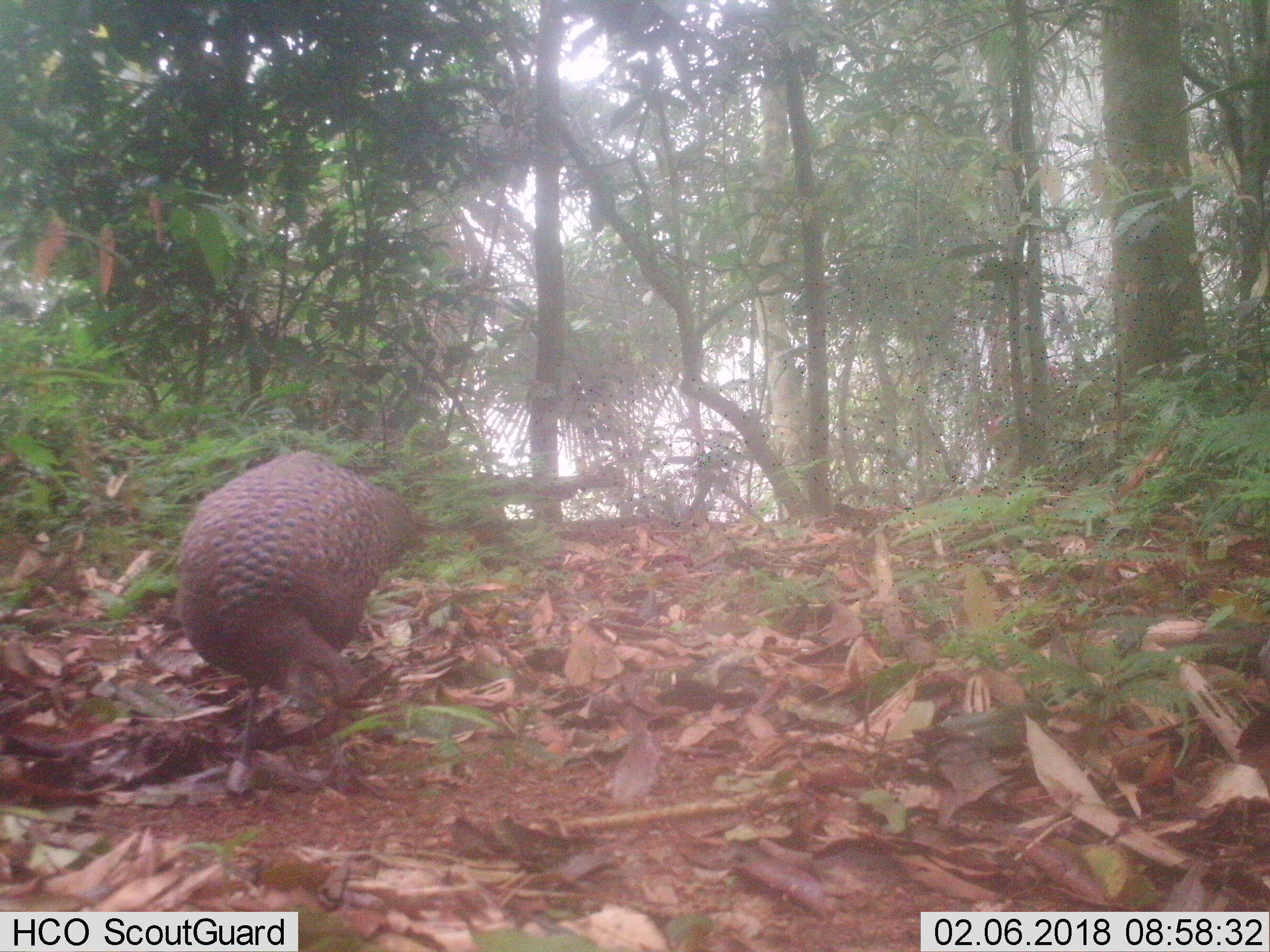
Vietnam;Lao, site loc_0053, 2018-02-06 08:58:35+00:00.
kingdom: Animalia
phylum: Chordata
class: Aves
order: Galliformes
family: Phasianidae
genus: Polyplectron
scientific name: Polyplectron bicalcaratum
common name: gray peacock-pheasant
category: grey peacock pheasant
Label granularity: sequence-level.